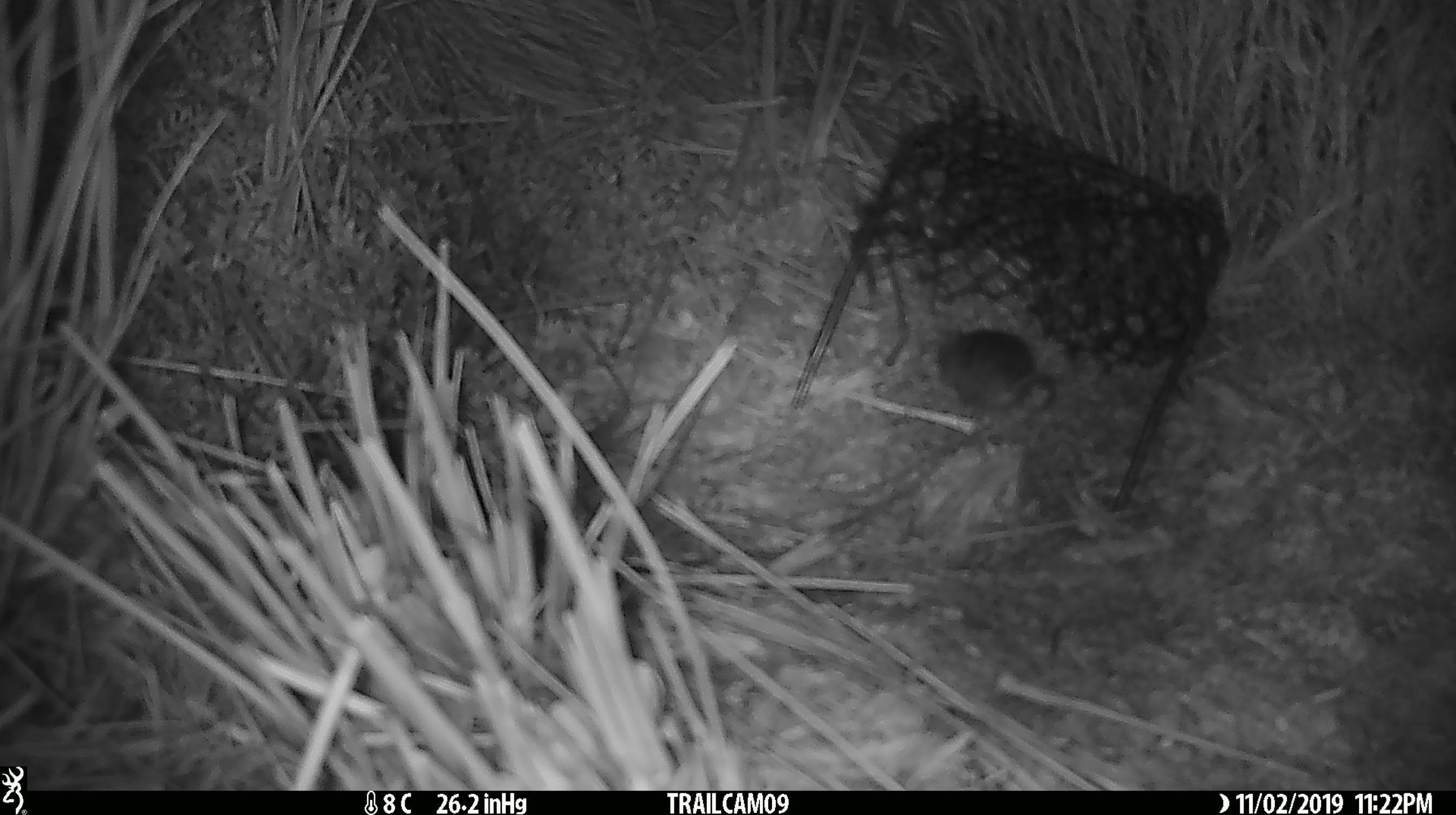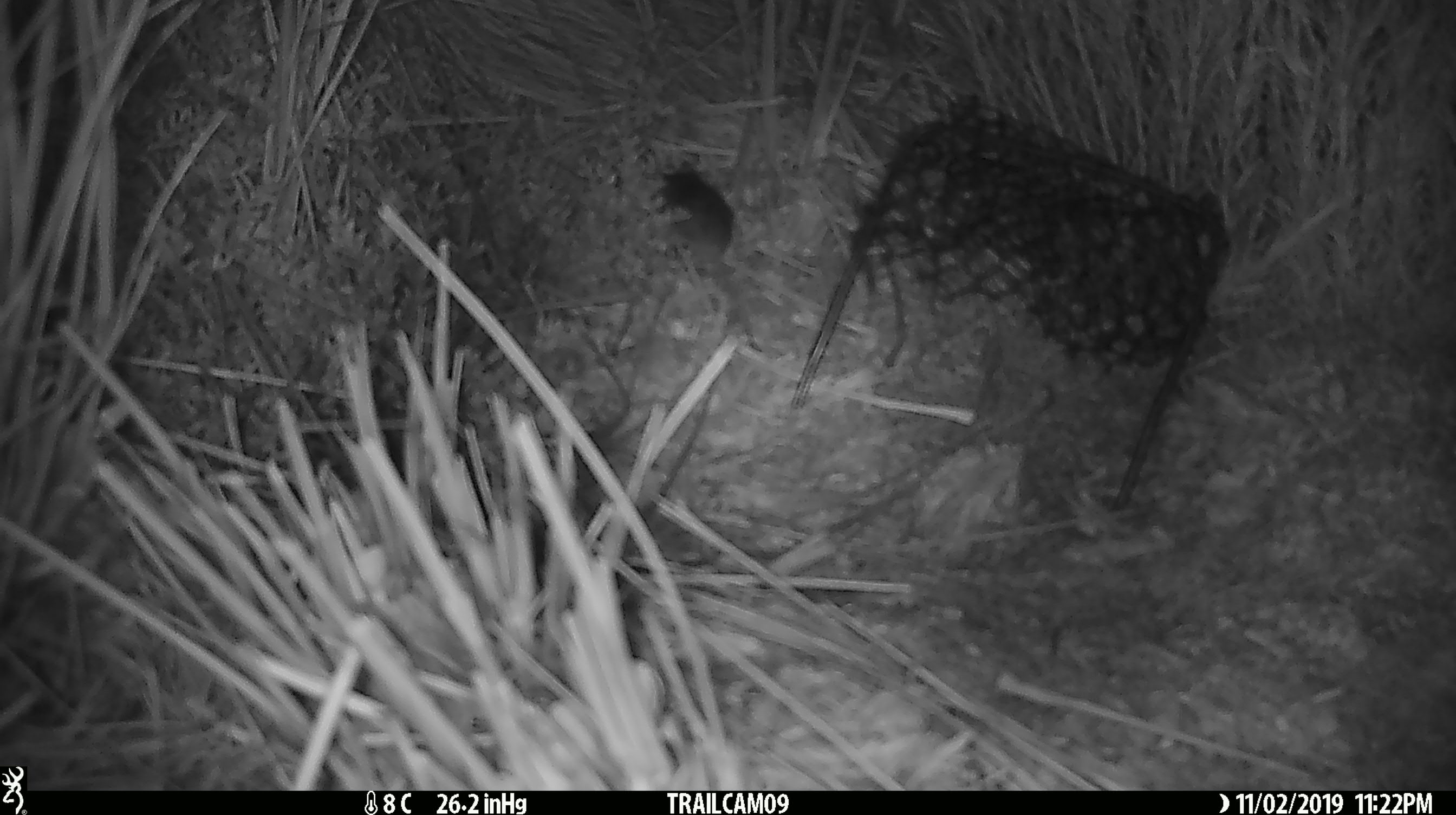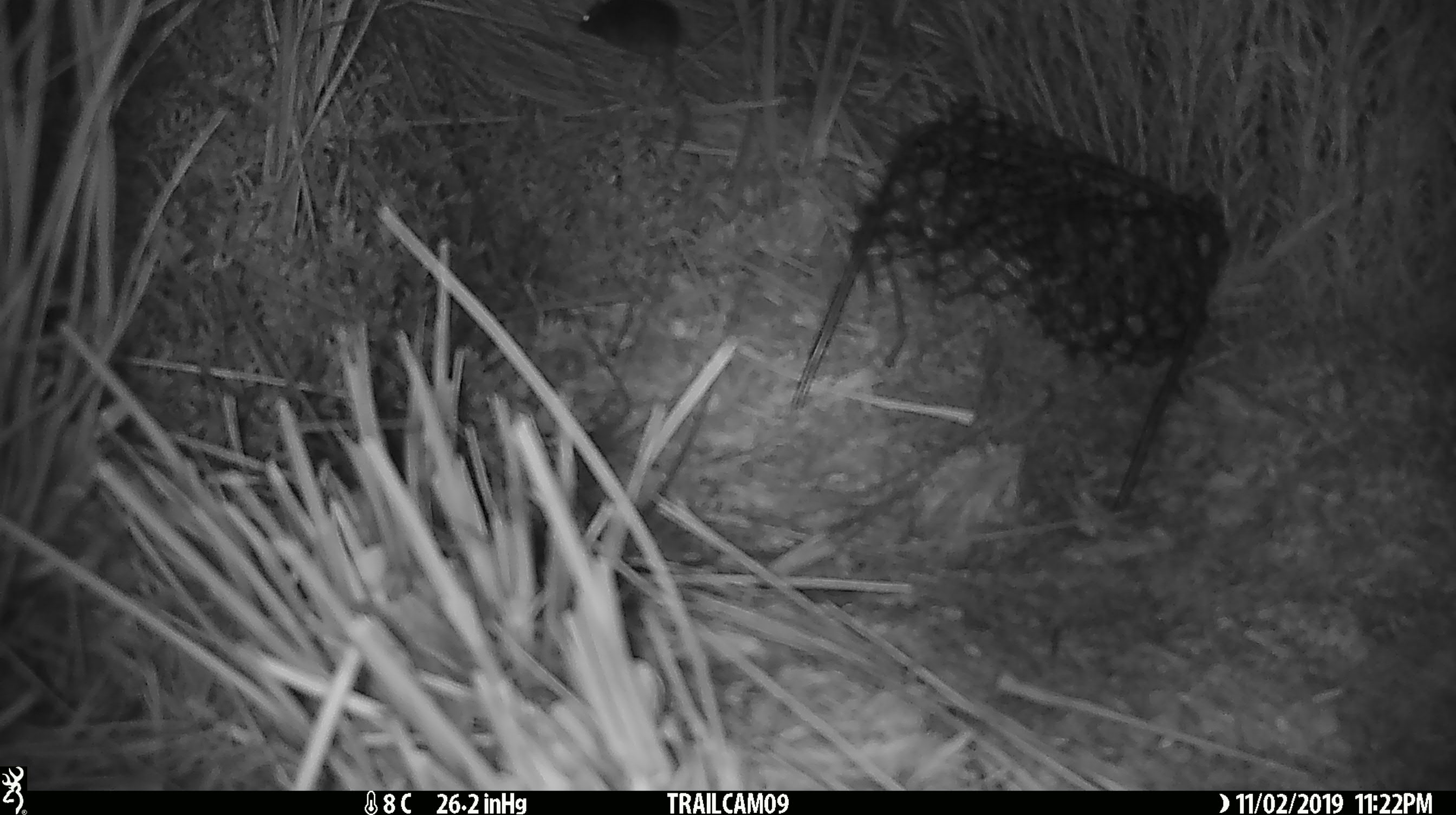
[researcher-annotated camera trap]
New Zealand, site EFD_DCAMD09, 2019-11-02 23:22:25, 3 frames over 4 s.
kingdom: Animalia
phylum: Chordata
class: Mammalia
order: Rodentia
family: Muridae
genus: Mus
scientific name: Mus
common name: mouse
Mouse (Mus).